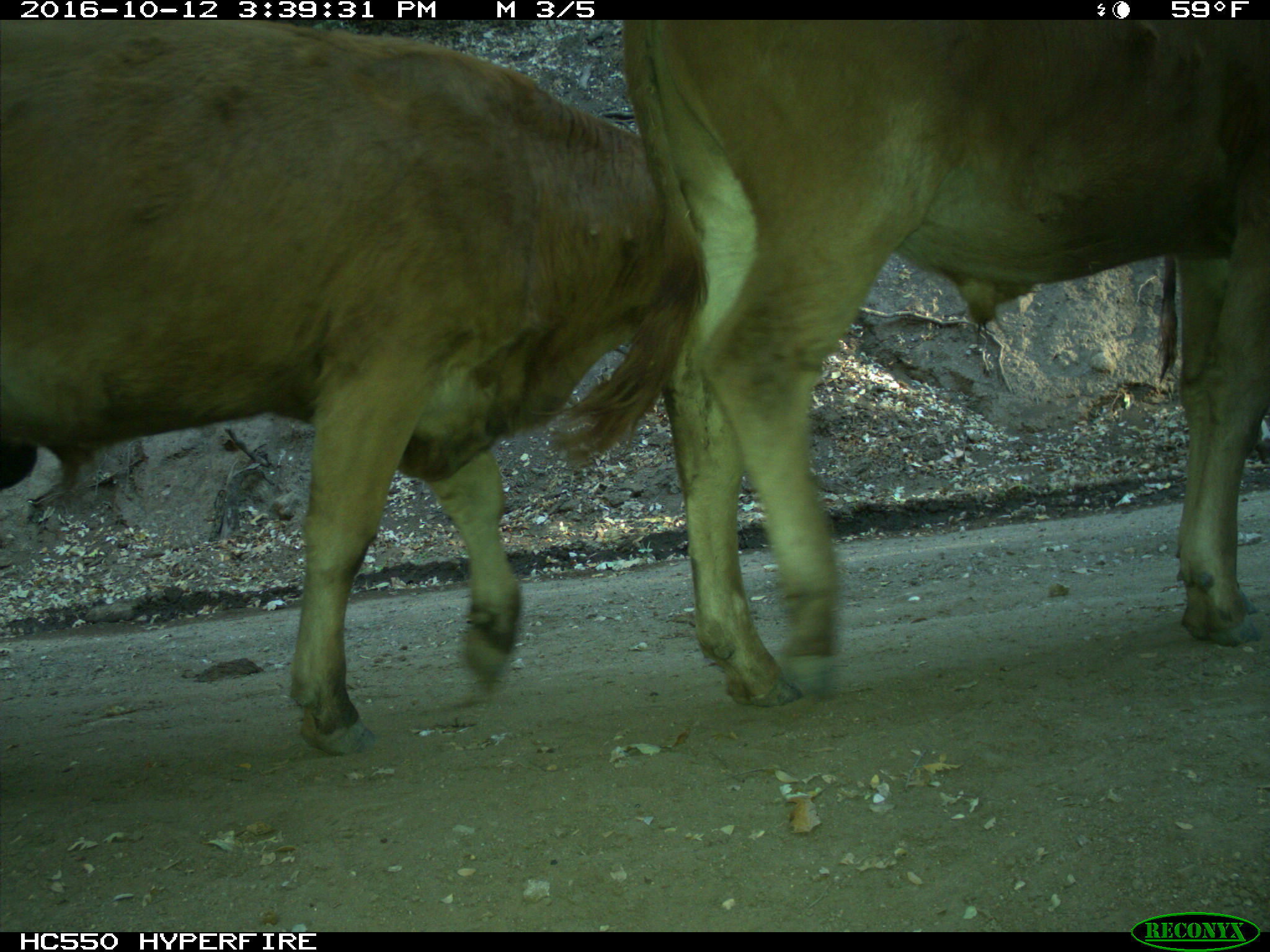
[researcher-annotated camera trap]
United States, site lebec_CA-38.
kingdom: Animalia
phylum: Chordata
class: Mammalia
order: Artiodactyla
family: Bovidae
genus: Bos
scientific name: Bos taurus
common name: domestic cow